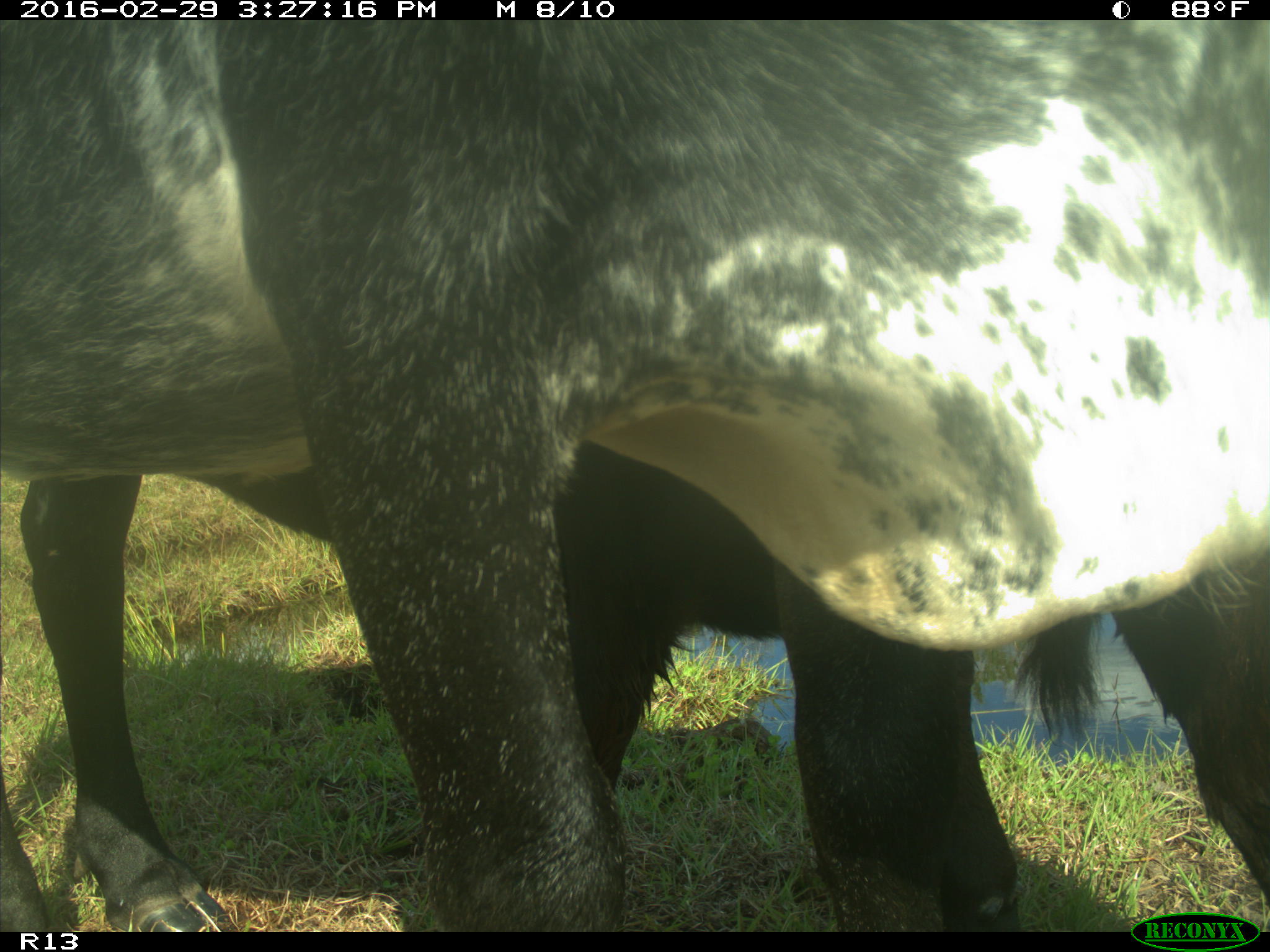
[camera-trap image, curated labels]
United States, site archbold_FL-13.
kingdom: Animalia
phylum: Chordata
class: Mammalia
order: Artiodactyla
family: Bovidae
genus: Bos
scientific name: Bos taurus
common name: domestic cow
Bos taurus (domestic cow).